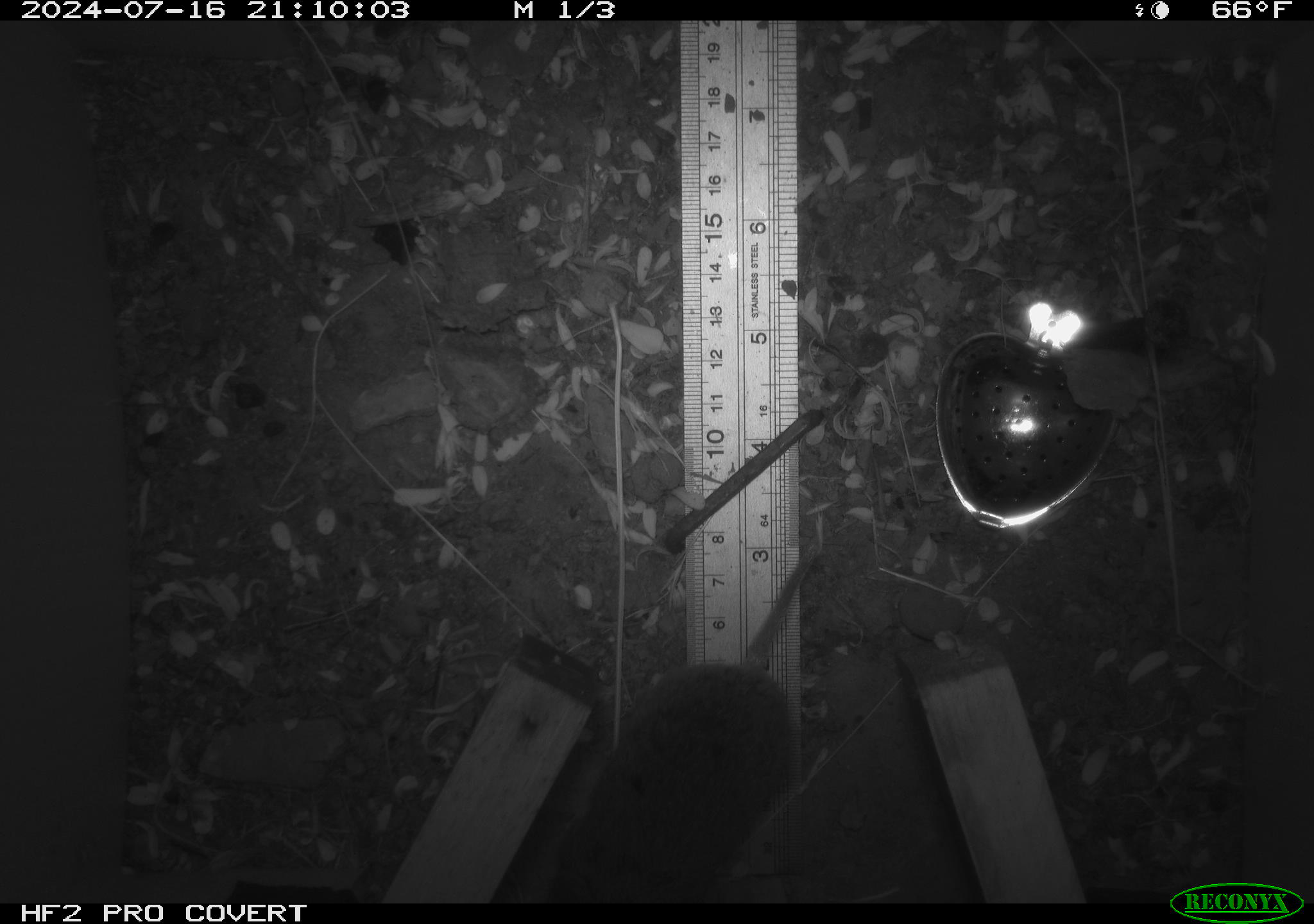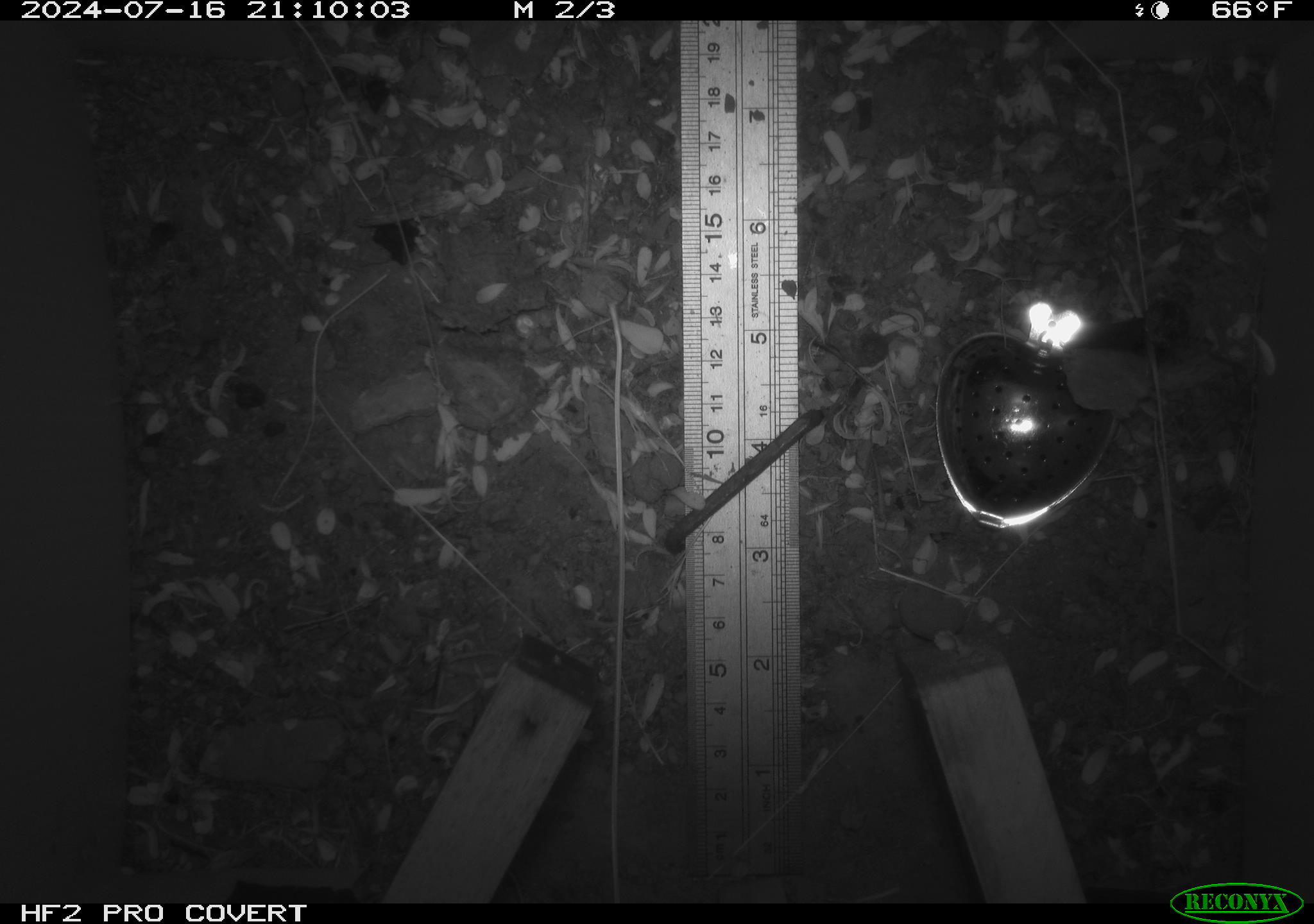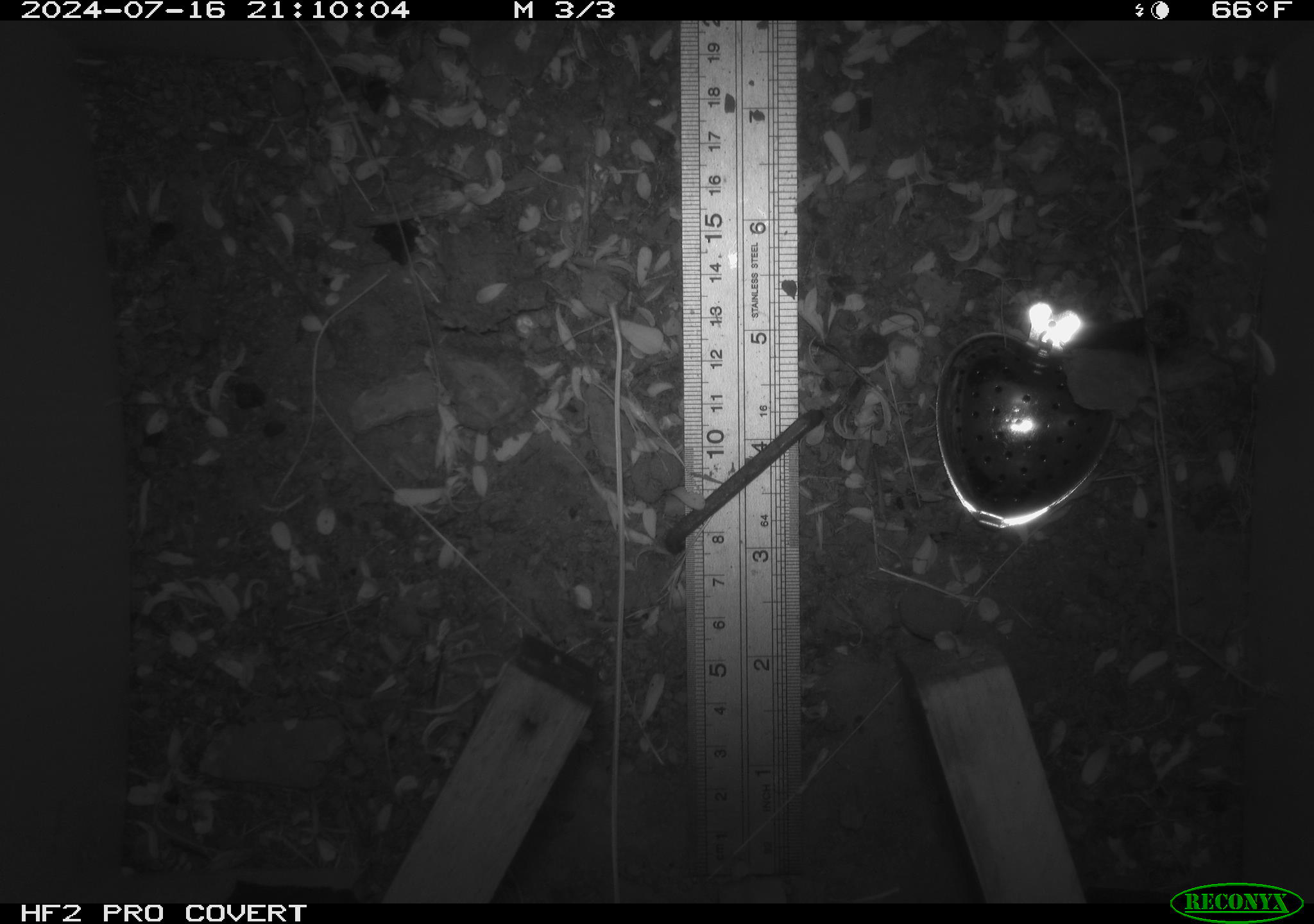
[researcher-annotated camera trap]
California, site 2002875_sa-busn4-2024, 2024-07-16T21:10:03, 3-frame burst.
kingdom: Animalia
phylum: Chordata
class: Mammalia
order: Rodentia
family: Cricetidae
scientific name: Arvicolinae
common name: voles, lemmings, and muskrats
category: arvicolinae subfamily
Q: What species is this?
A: Arvicolinae subfamily (voles, lemmings, and muskrats) (Arvicolinae).